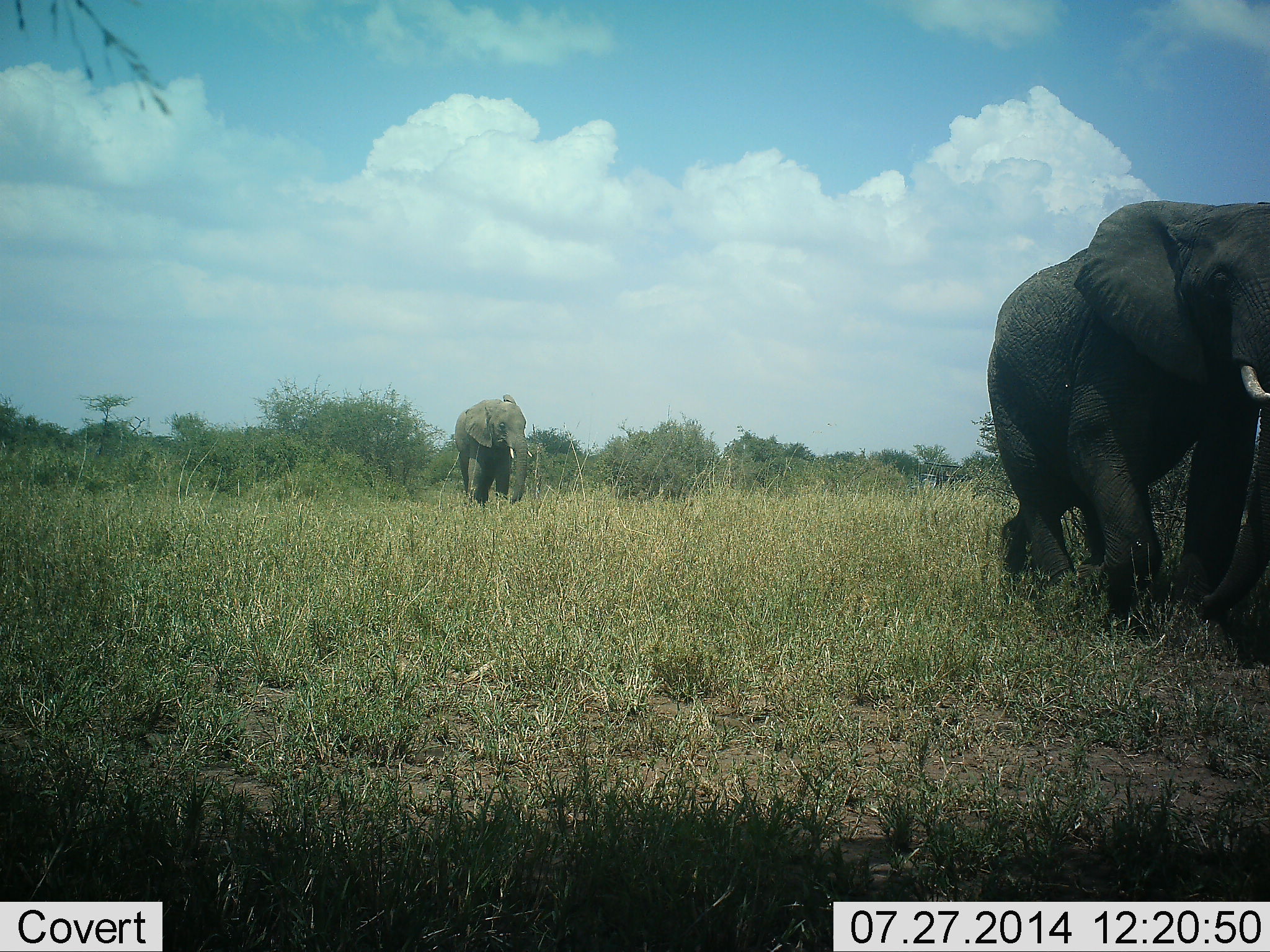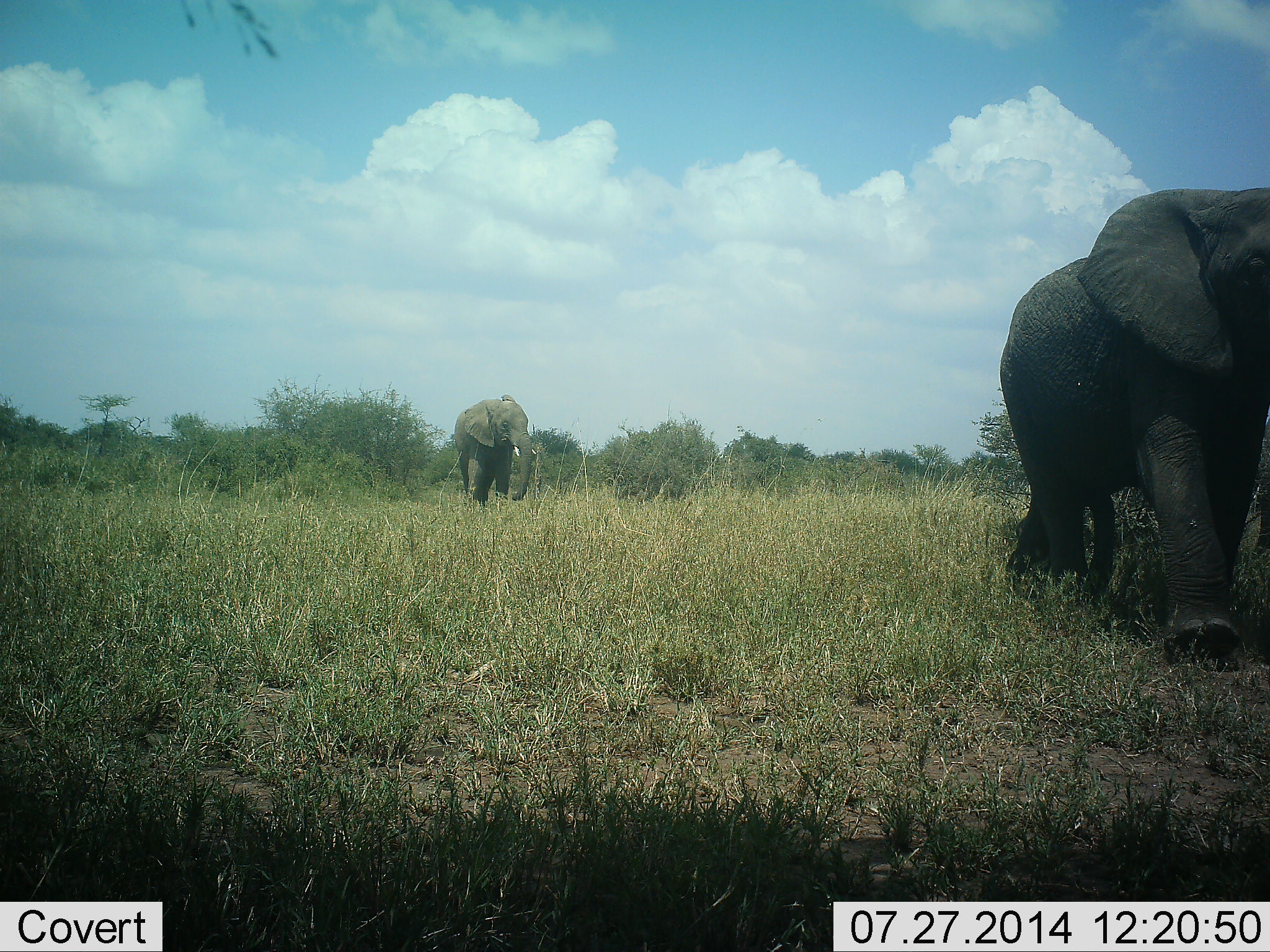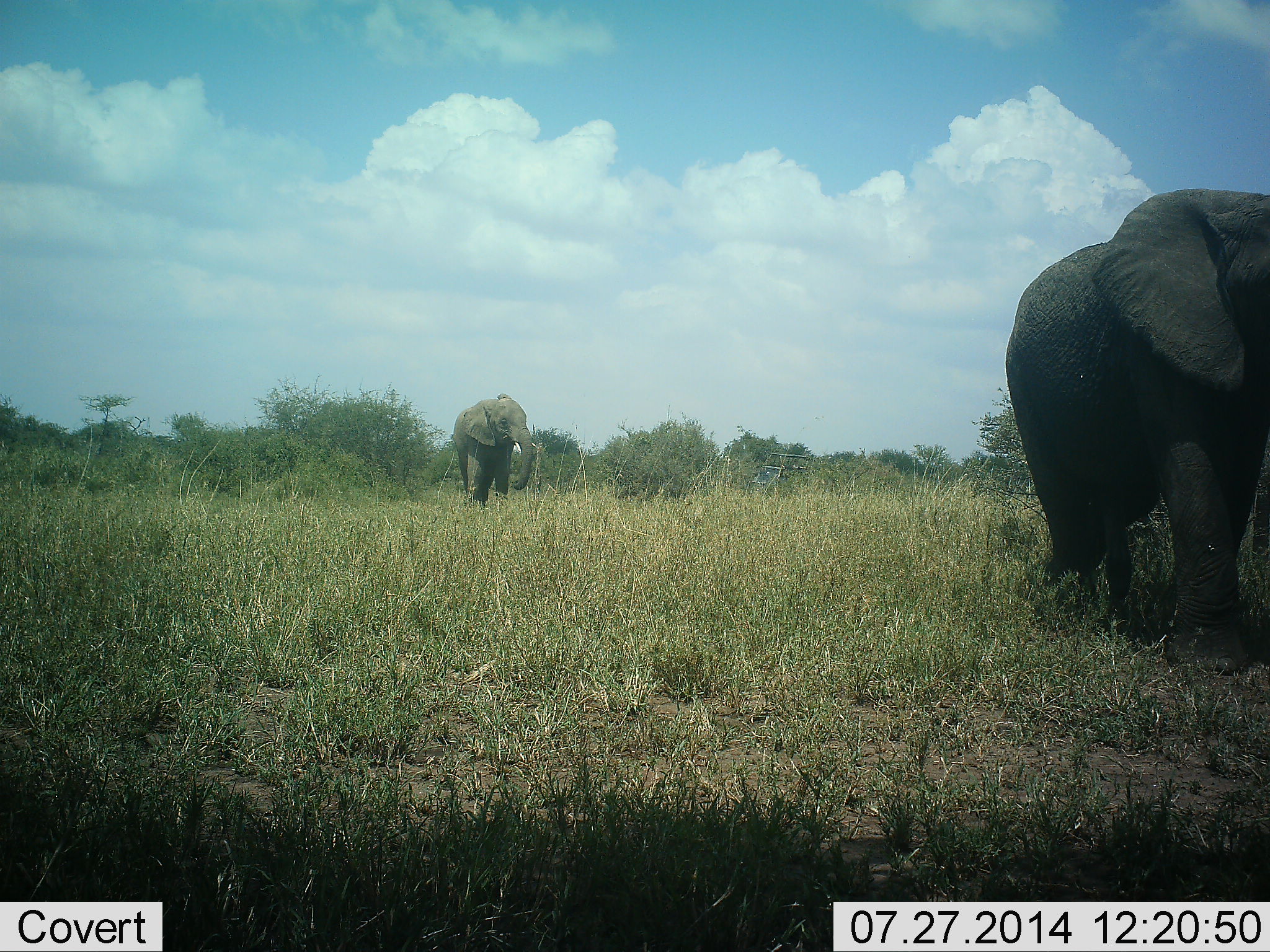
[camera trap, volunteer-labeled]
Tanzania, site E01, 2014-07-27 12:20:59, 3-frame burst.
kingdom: Animalia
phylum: Chordata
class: Mammalia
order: Proboscidea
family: Elephantidae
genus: Loxodonta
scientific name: Loxodonta africana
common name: african bush elephant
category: elephant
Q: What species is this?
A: Elephant (african bush elephant) (Loxodonta africana).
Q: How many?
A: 2.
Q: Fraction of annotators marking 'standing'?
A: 42%.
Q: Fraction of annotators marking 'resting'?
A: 0%.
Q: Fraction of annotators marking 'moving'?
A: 100%.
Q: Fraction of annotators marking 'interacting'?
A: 0%.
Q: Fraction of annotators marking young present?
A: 0%.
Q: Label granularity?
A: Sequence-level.